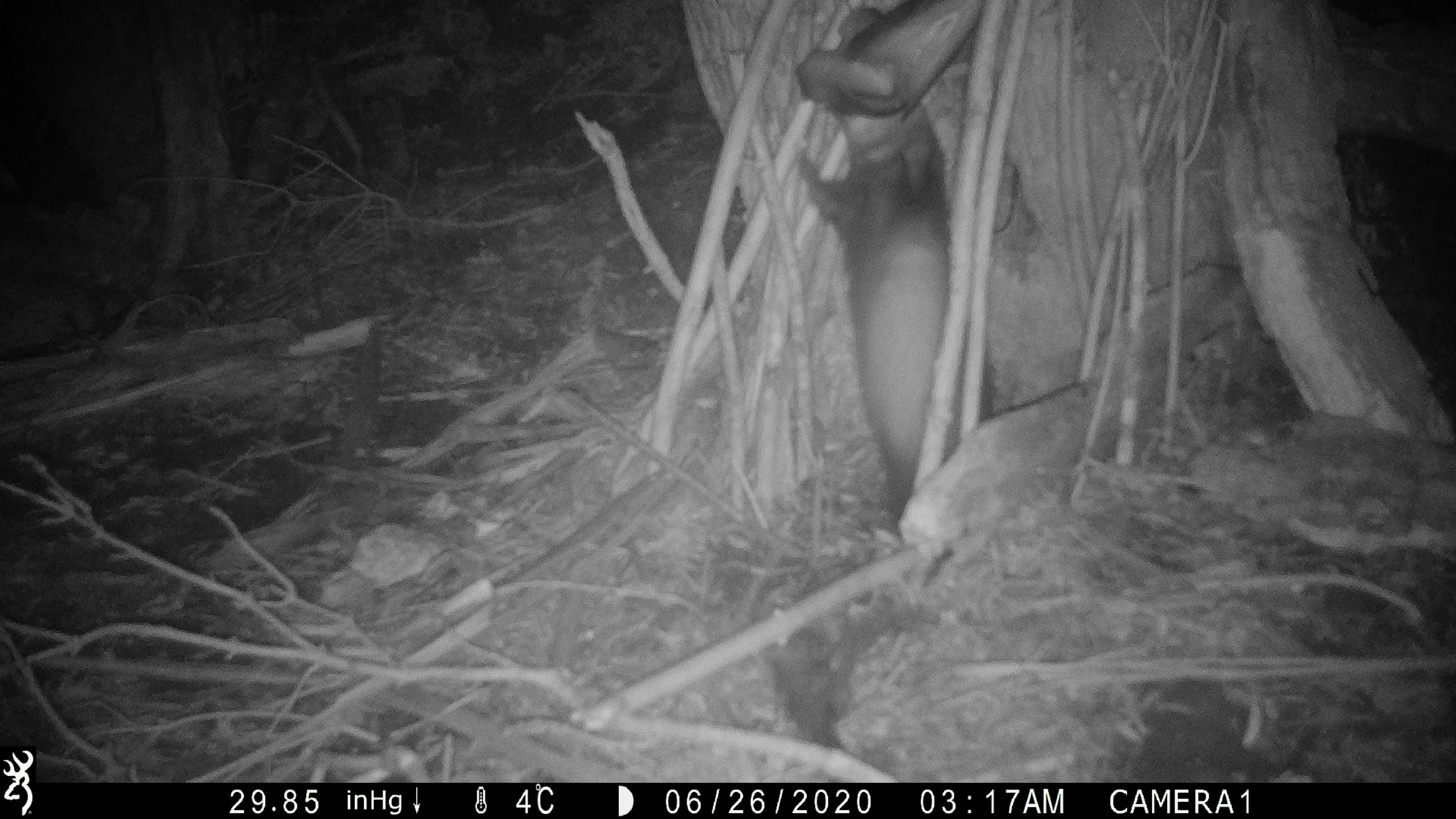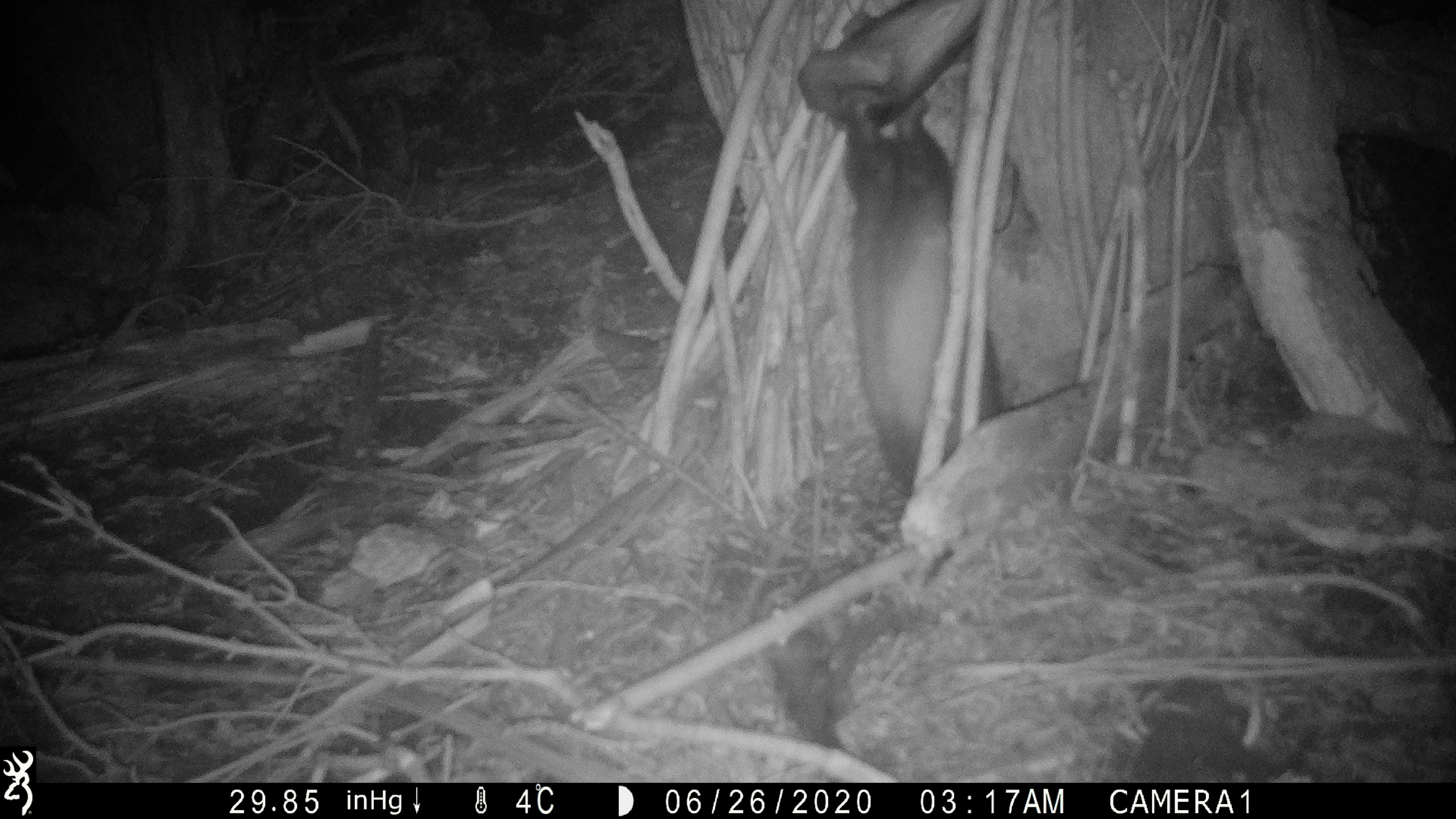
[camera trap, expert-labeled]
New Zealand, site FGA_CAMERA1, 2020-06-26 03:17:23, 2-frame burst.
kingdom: Animalia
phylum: Chordata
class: Mammalia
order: Carnivora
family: Mustelidae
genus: Mustela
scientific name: Mustela furo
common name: ferret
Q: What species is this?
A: Ferret (Mustela furo).